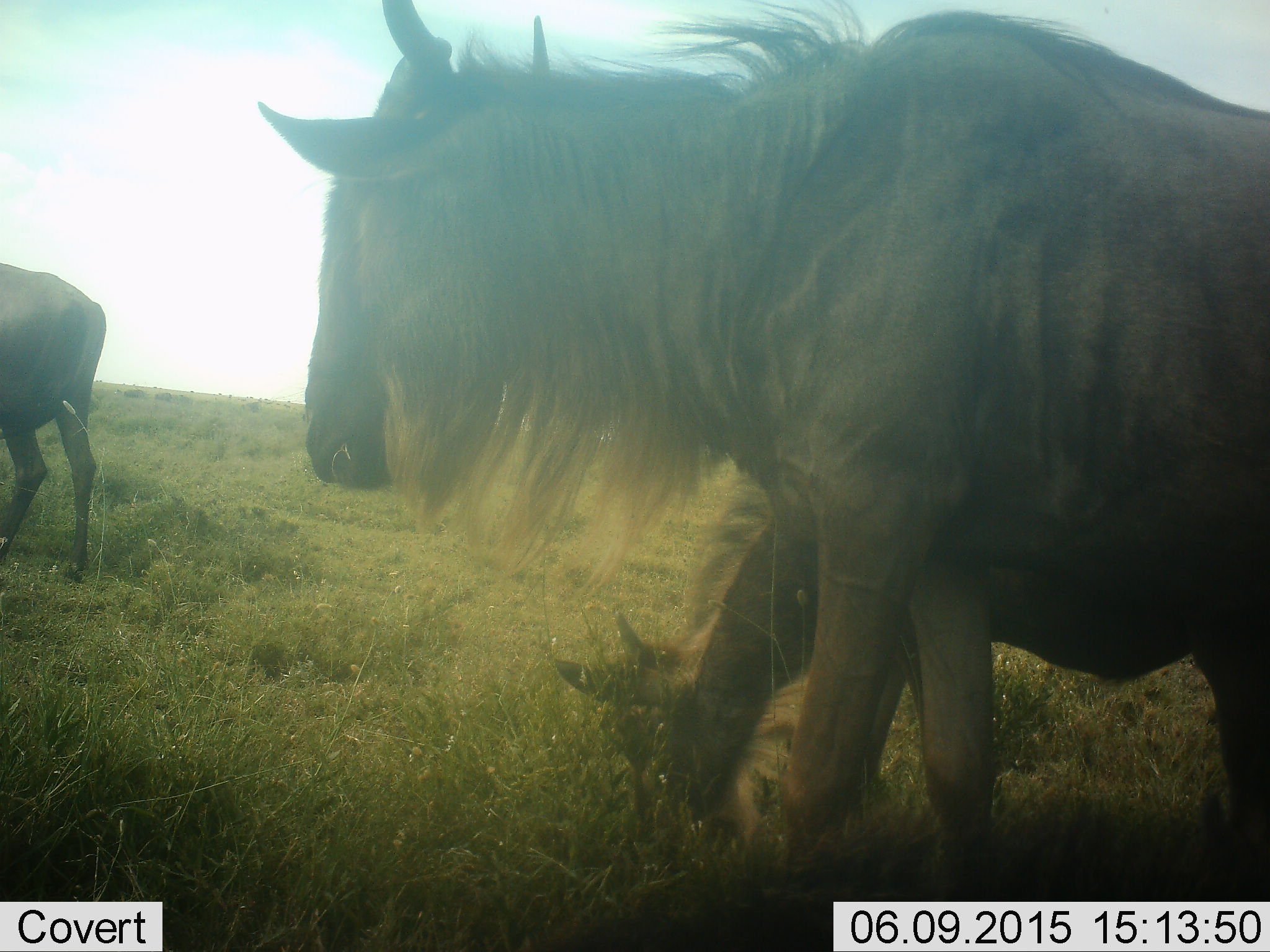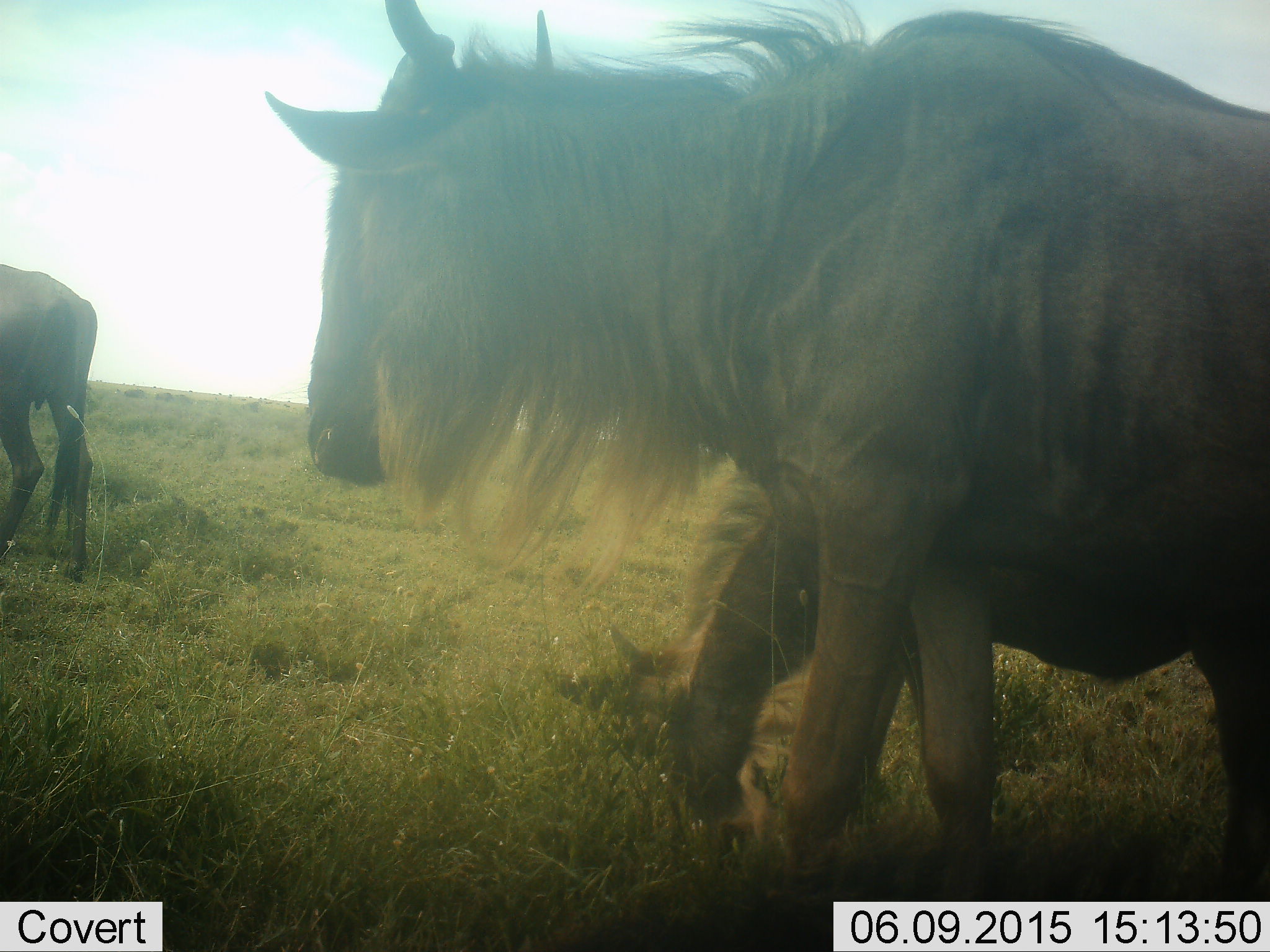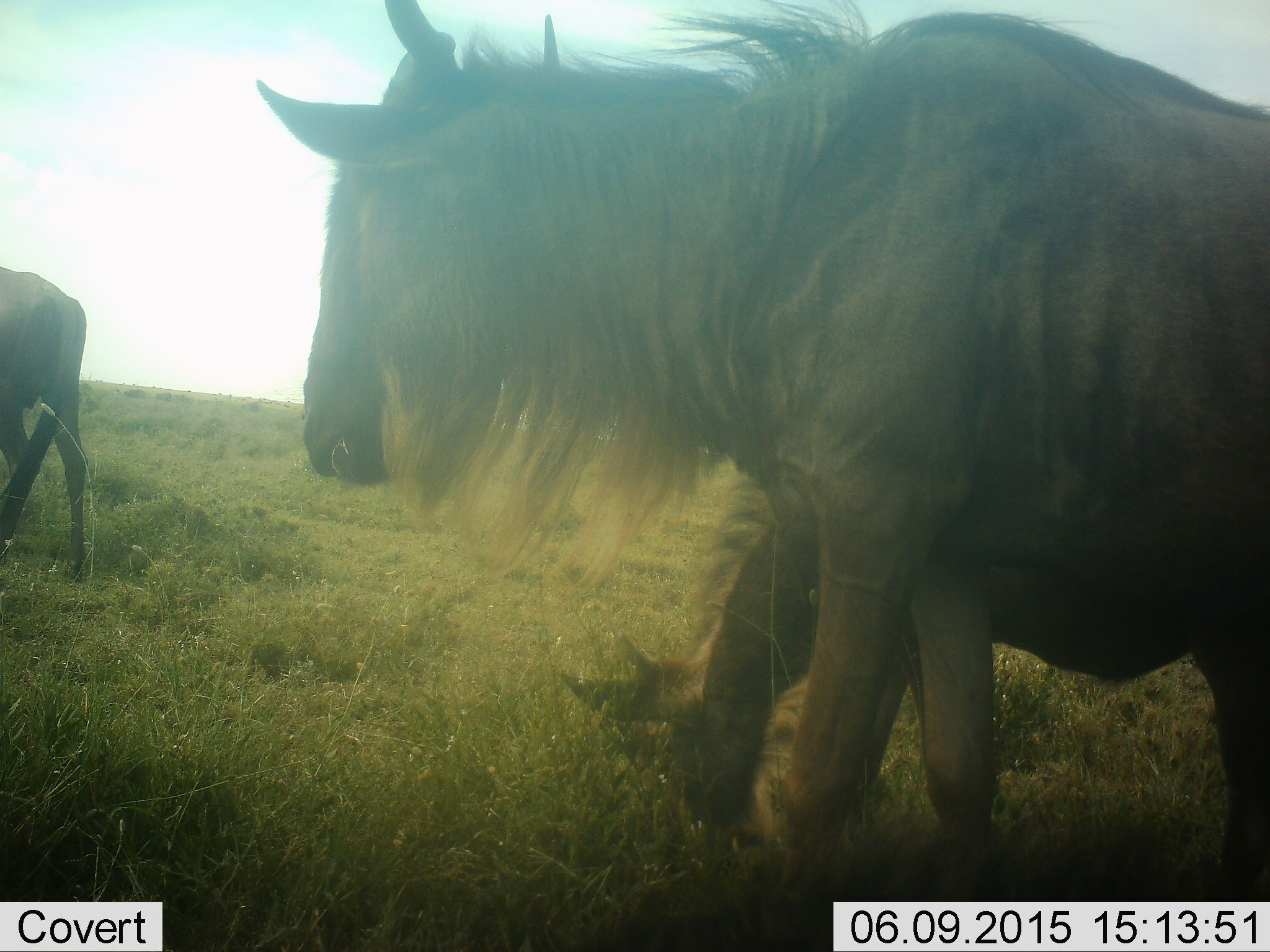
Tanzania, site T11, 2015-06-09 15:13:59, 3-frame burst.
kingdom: Animalia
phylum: Chordata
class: Mammalia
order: Artiodactyla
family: Bovidae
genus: Connochaetes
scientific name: Connochaetes taurinus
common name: blue wildebeest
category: wildebeest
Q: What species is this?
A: Wildebeest (blue wildebeest) (Connochaetes taurinus).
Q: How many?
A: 3.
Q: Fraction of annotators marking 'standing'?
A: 70%.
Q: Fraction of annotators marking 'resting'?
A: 0%.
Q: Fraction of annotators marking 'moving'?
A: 30%.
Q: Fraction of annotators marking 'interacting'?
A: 0%.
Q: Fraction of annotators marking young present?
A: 40%.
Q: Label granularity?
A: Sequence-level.